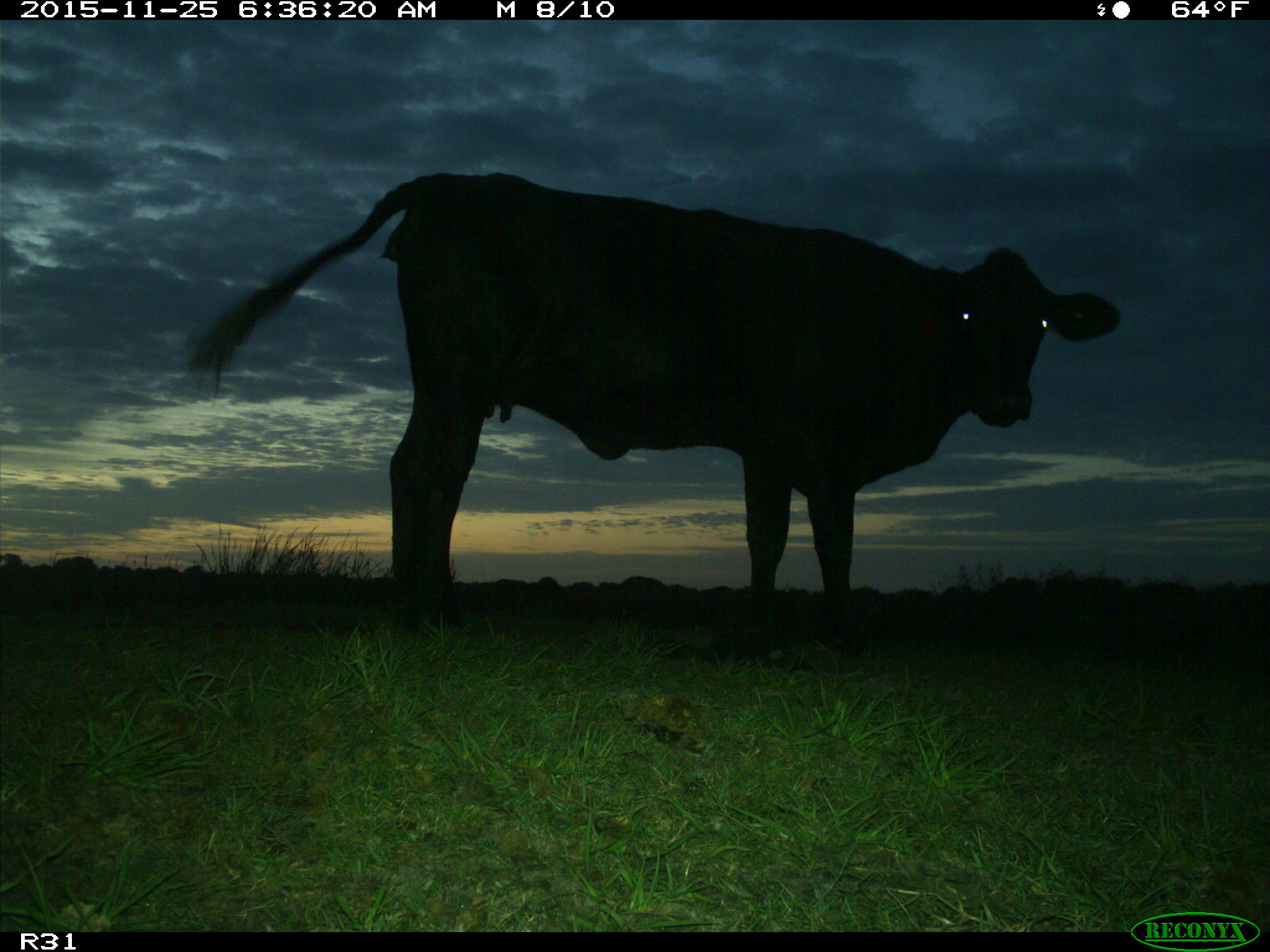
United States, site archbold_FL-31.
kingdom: Animalia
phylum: Chordata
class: Mammalia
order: Artiodactyla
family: Bovidae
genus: Bos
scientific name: Bos taurus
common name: domestic cow